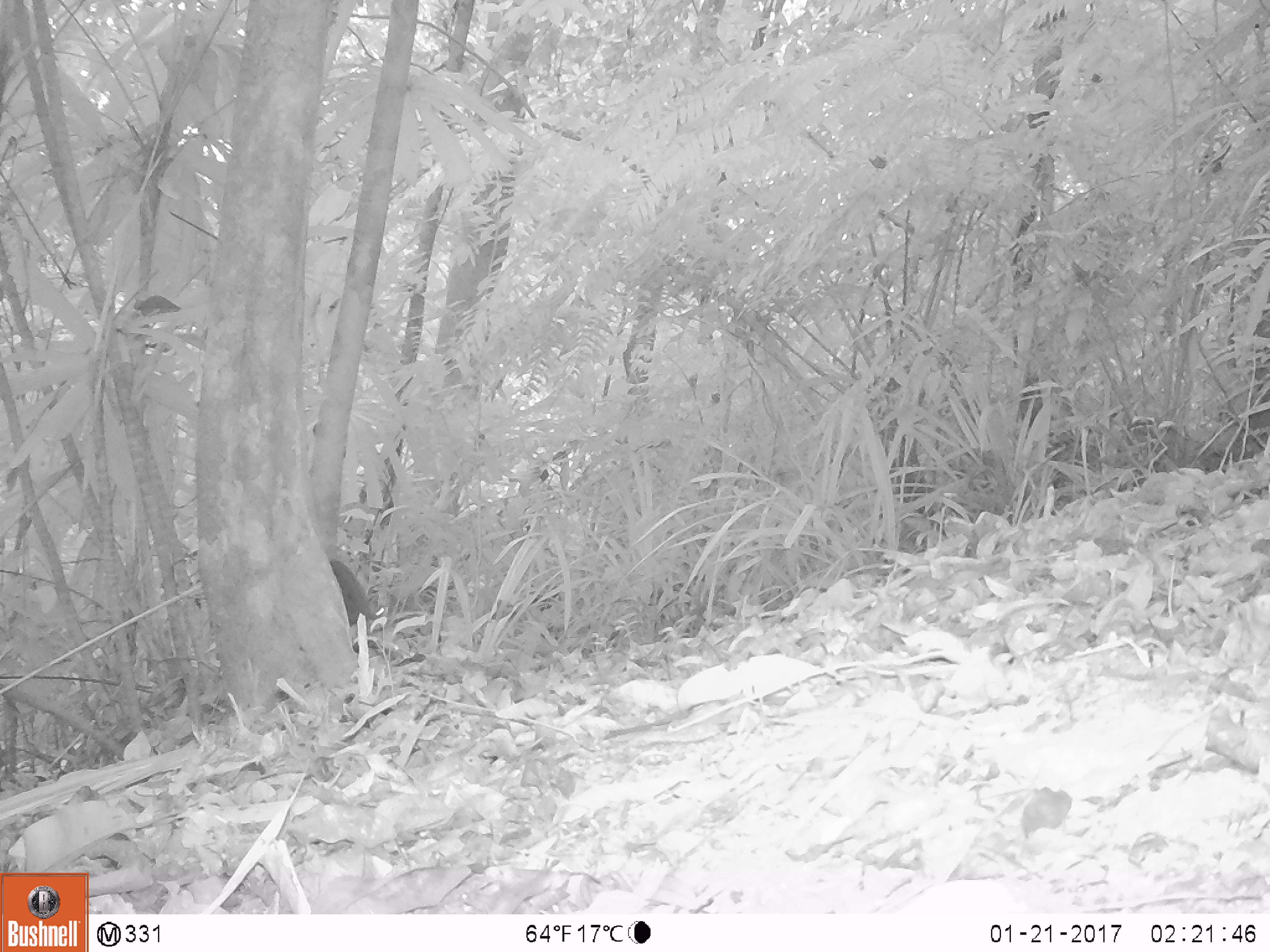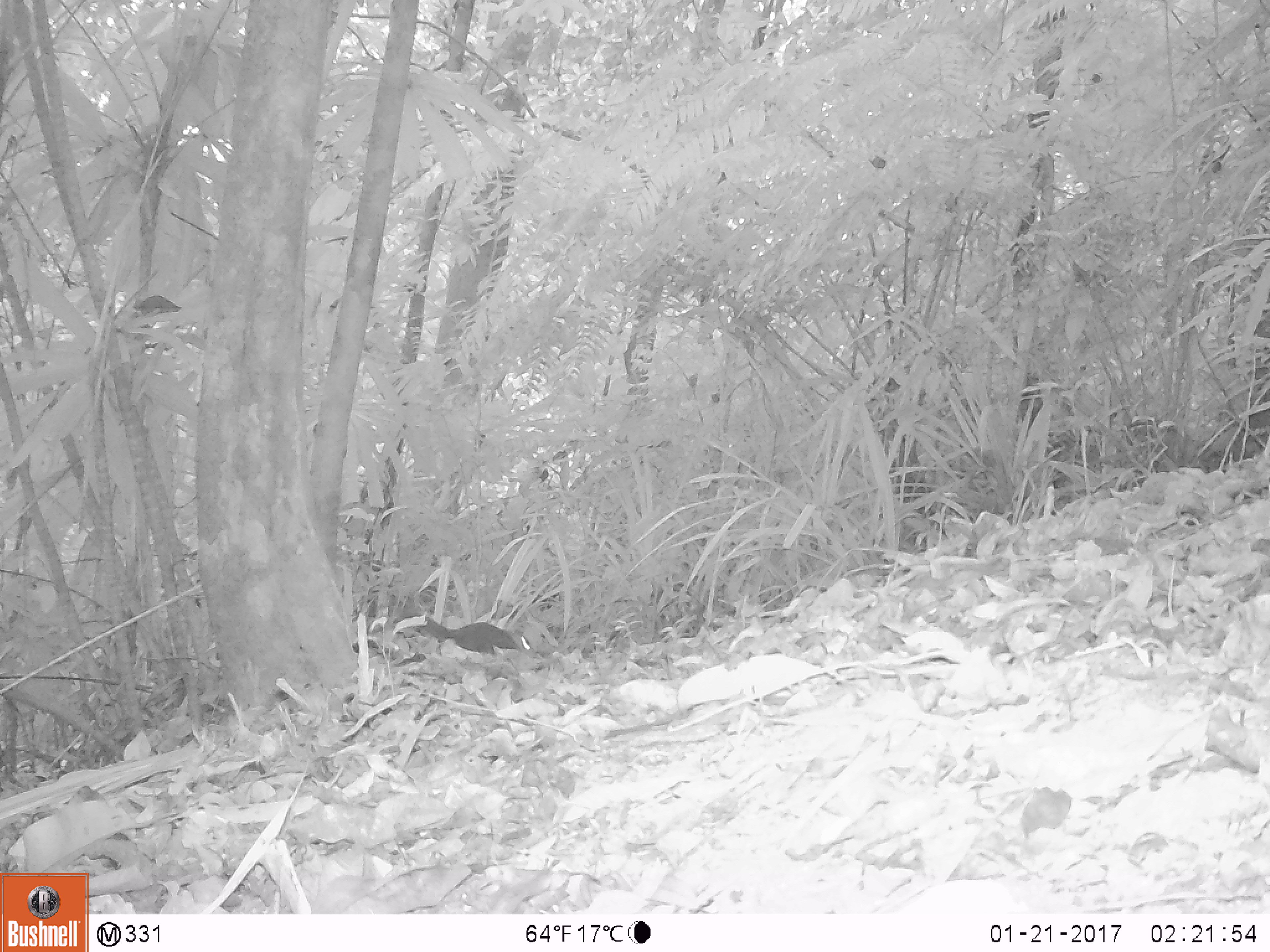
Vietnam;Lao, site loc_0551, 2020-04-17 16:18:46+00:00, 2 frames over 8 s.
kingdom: Animalia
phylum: Chordata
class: Mammalia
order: Scandentia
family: Tupaiidae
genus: Tupaia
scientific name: Tupaia belangeri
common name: northern treeshrew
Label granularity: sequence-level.